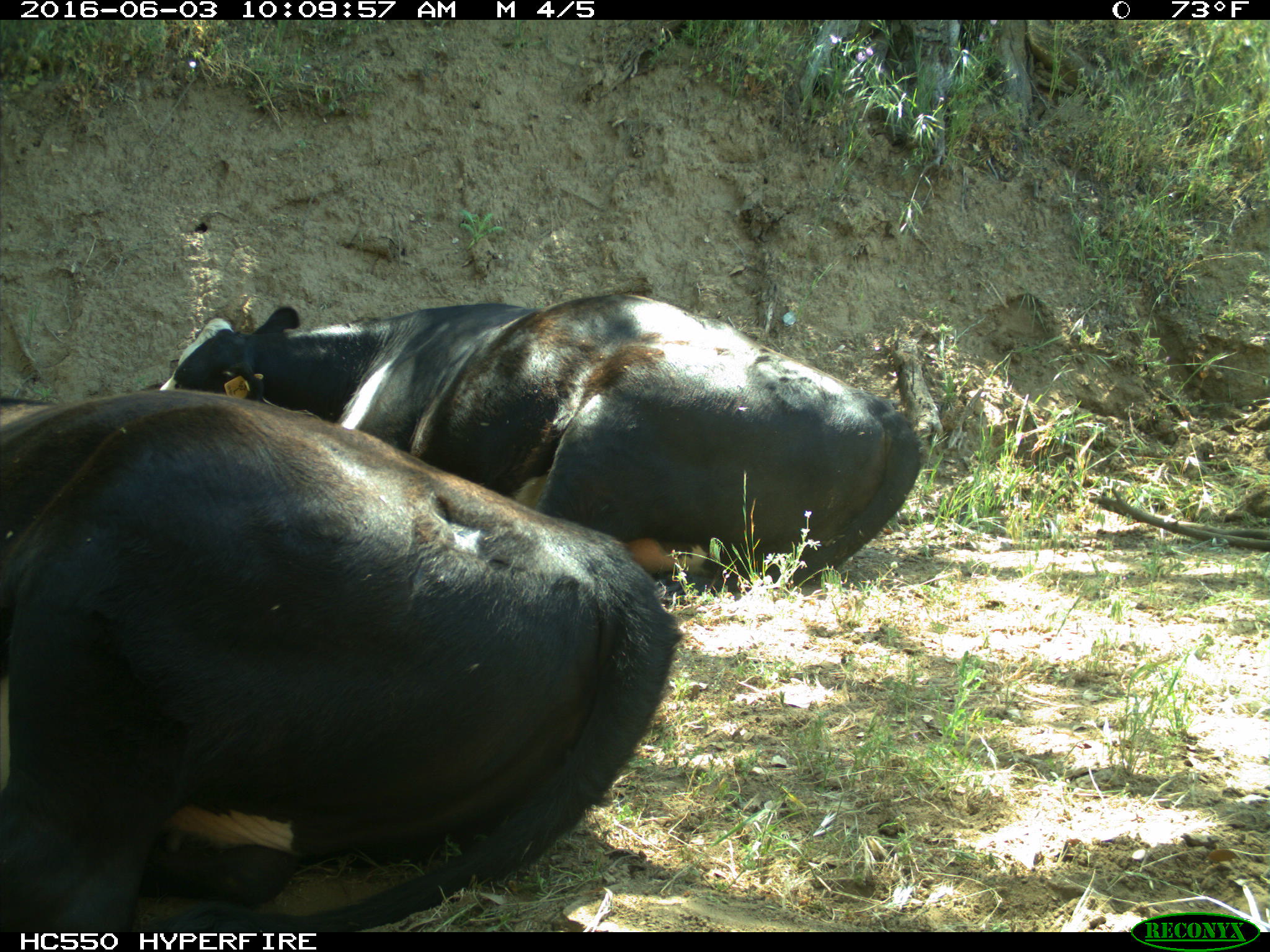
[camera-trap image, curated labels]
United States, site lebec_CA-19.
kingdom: Animalia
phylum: Chordata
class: Mammalia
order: Artiodactyla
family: Bovidae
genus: Bos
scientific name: Bos taurus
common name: domestic cow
Bos taurus (domestic cow).